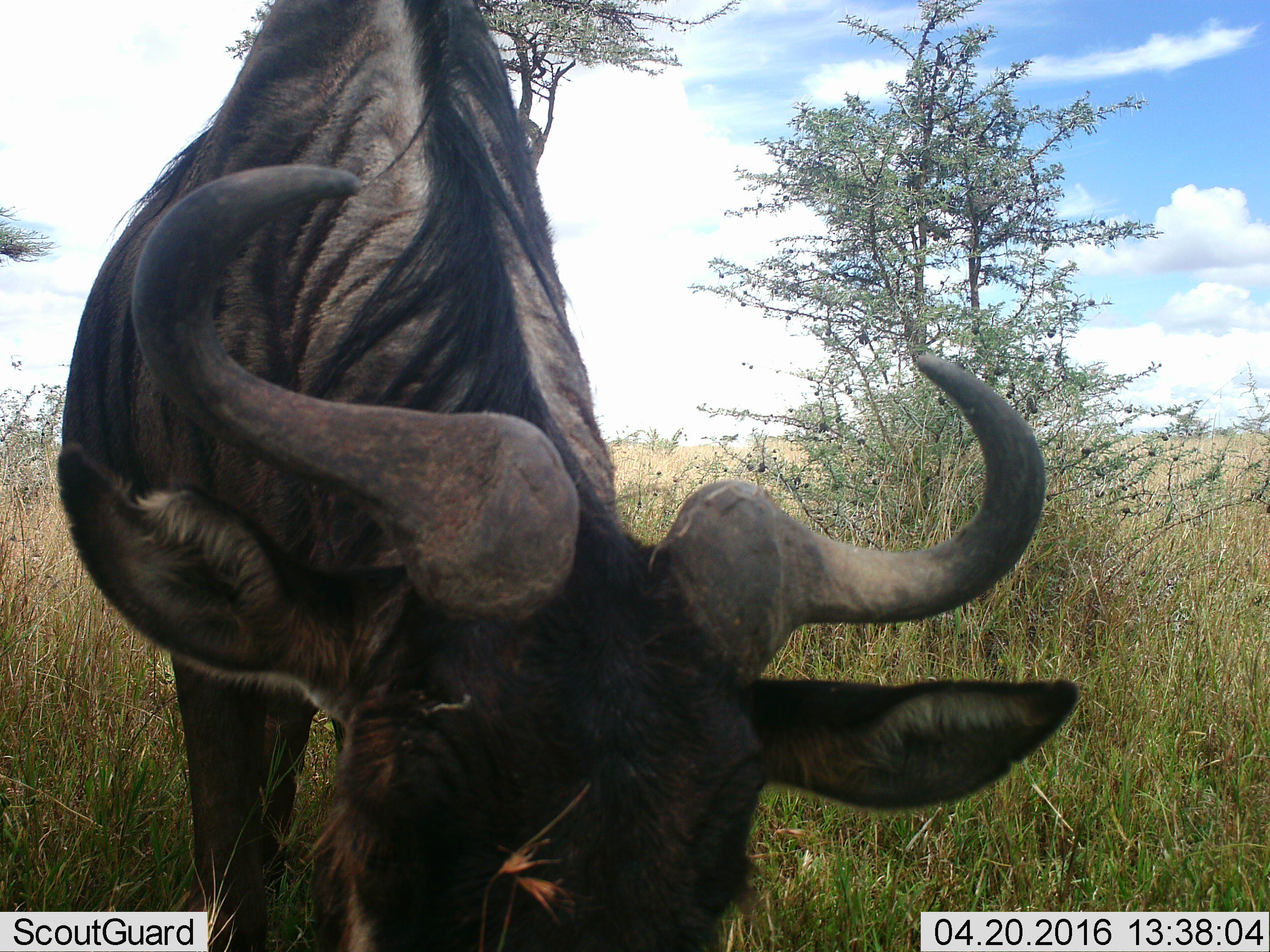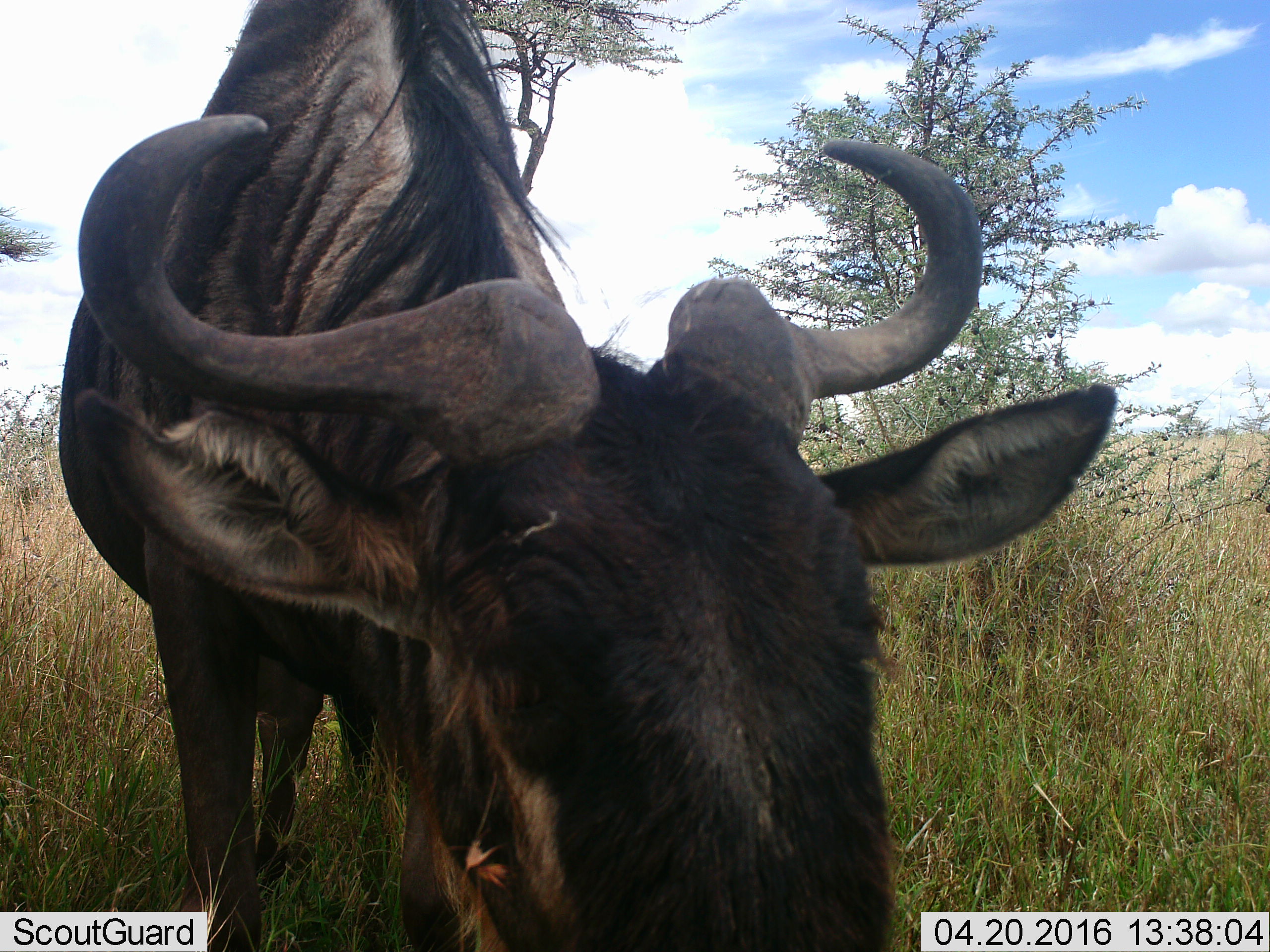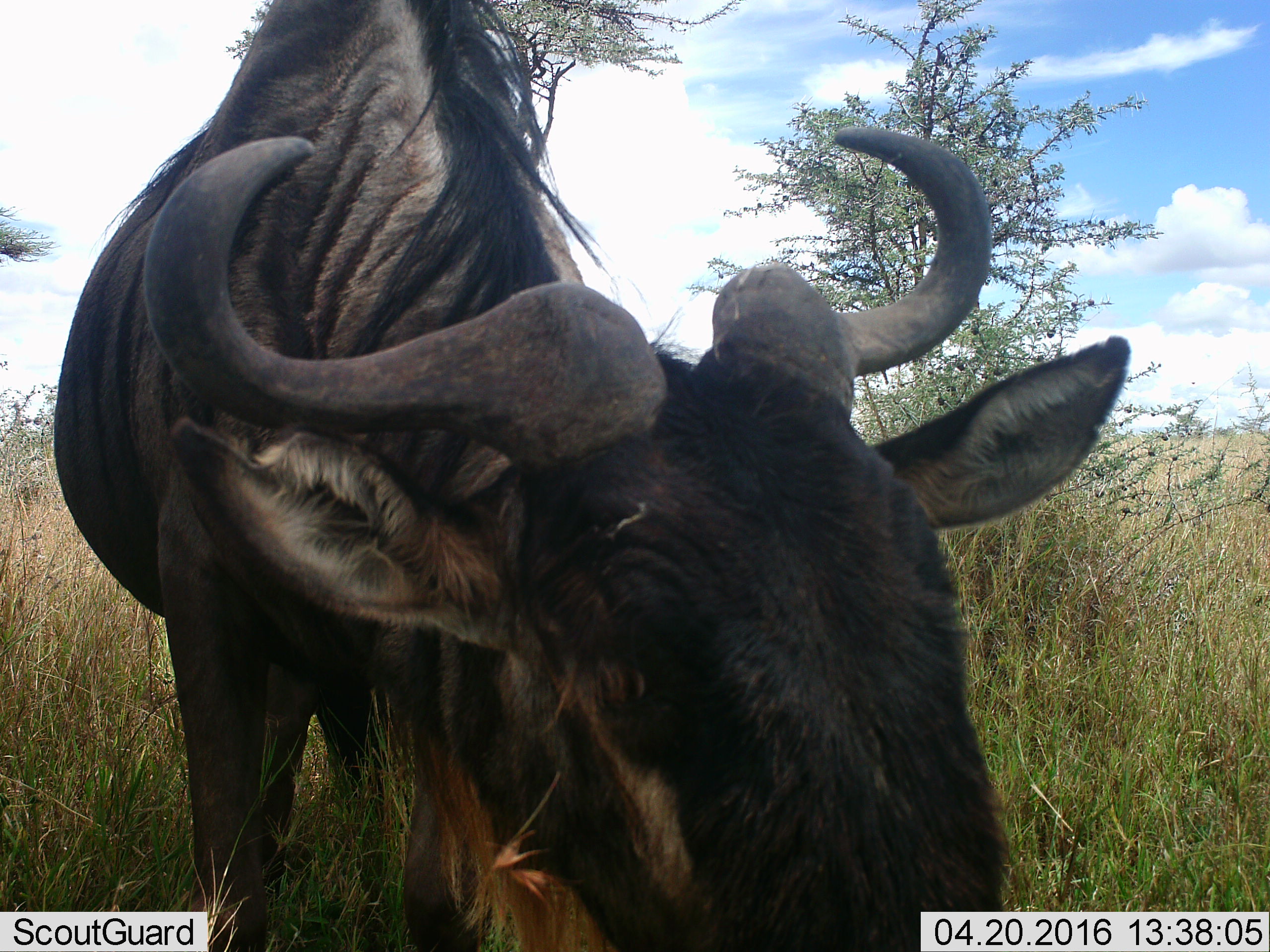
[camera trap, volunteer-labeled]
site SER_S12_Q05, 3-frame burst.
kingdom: Animalia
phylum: Chordata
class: Mammalia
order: Artiodactyla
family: Bovidae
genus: Connochaetes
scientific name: Connochaetes taurinus taurinus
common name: blue wildebeest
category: wildebeestblue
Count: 1.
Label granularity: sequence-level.